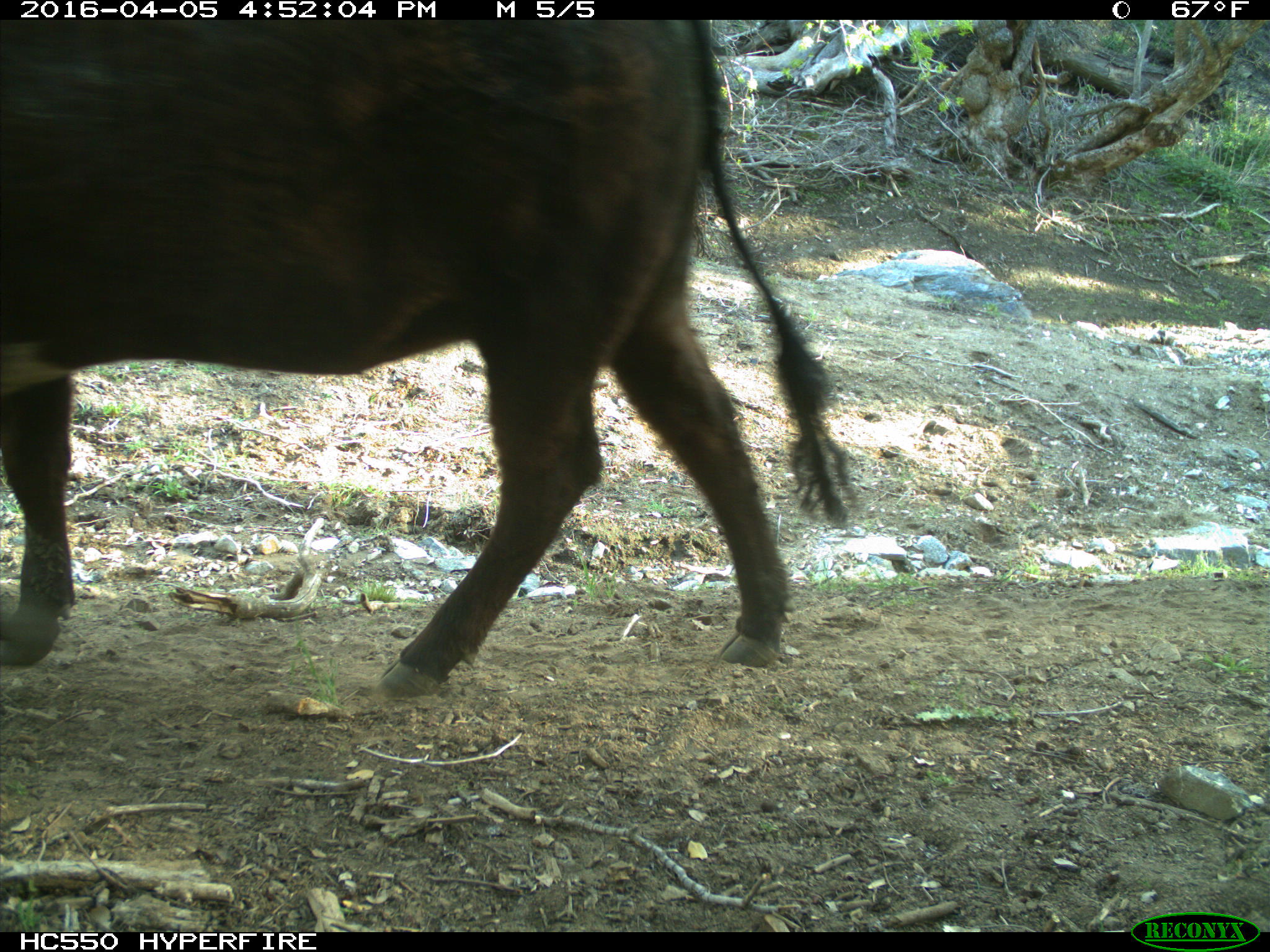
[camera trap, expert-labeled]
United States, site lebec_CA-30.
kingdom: Animalia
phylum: Chordata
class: Mammalia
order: Artiodactyla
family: Bovidae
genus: Bos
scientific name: Bos taurus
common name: domestic cow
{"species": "Bos taurus (domestic cow)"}